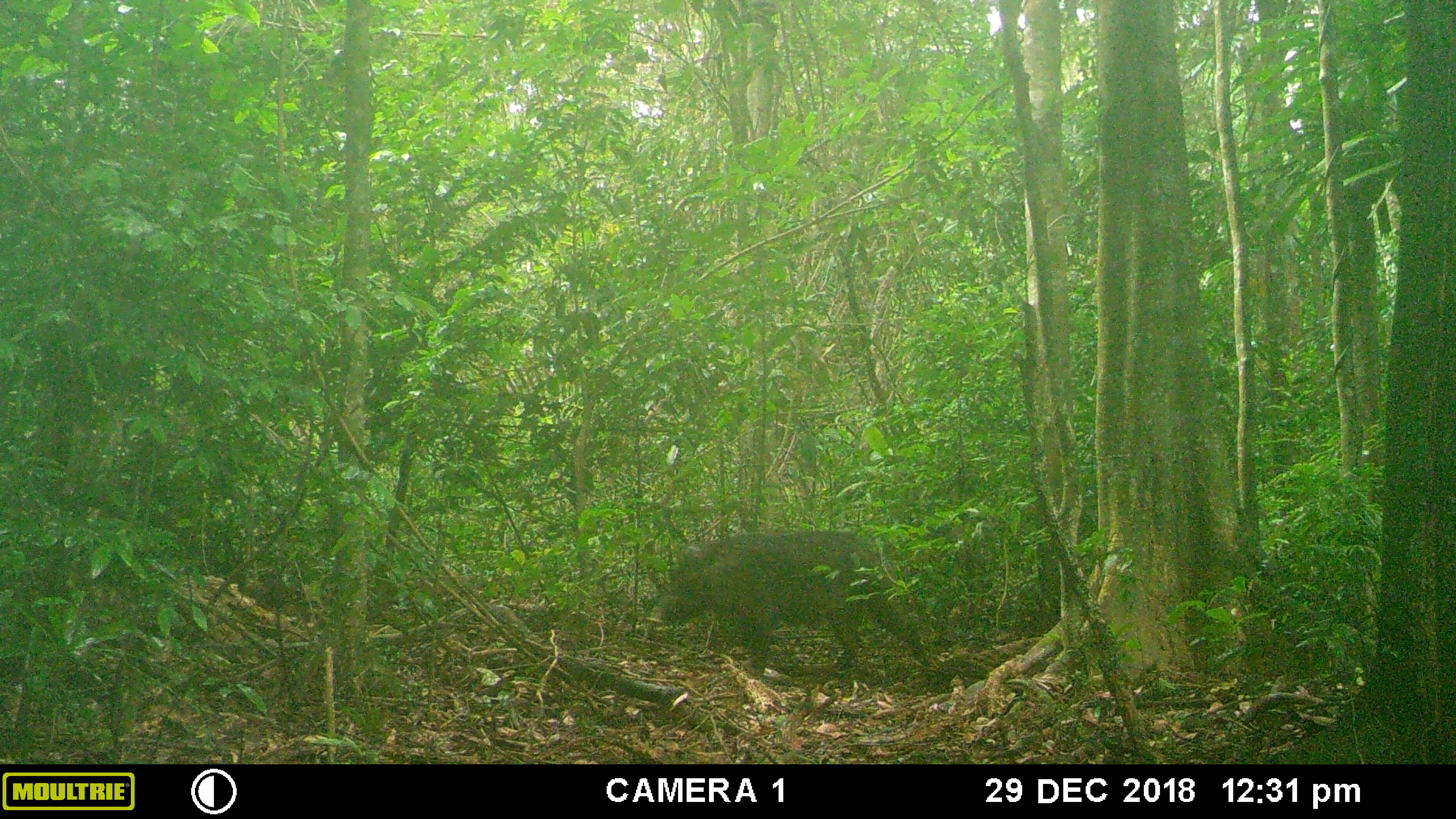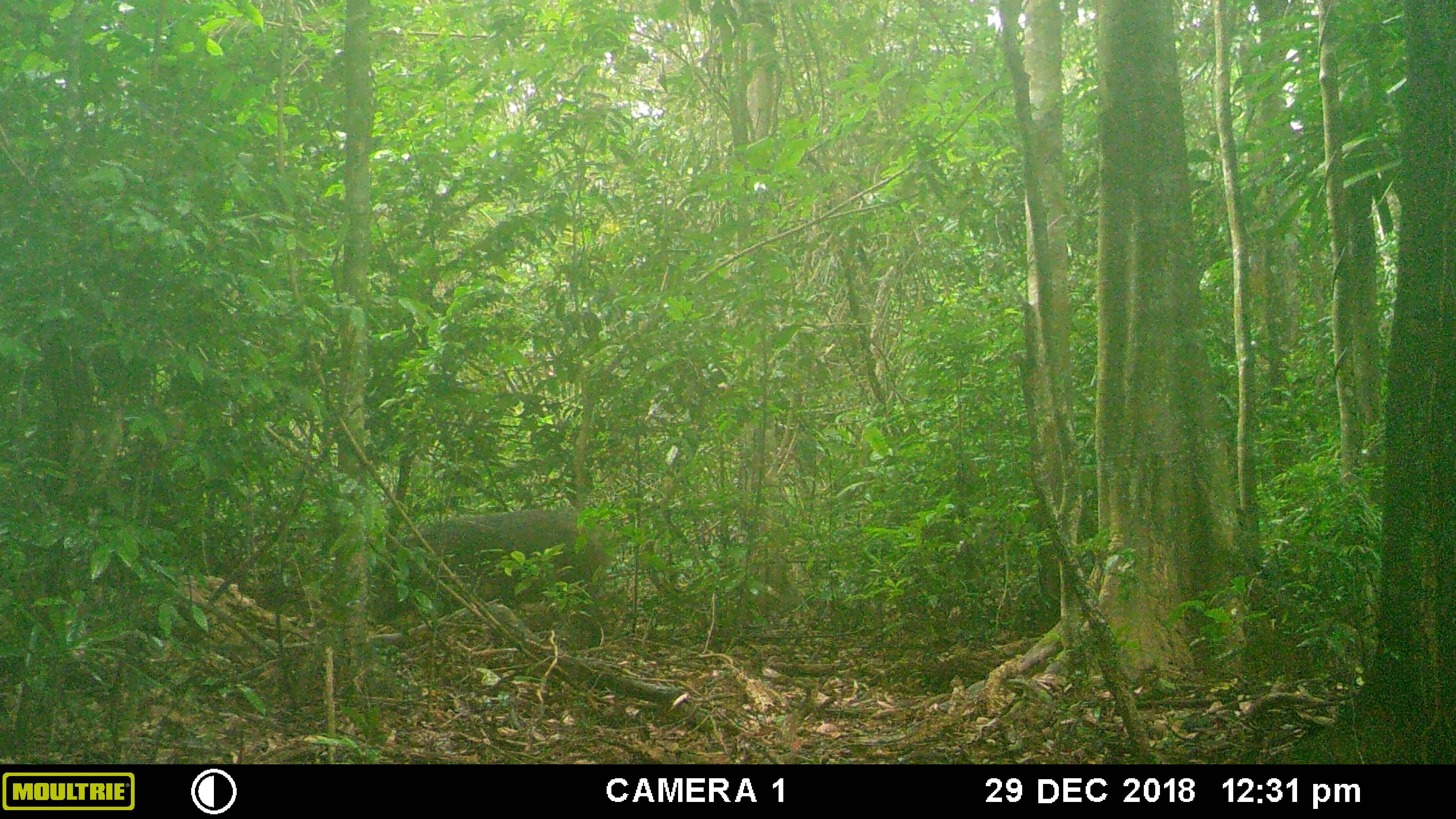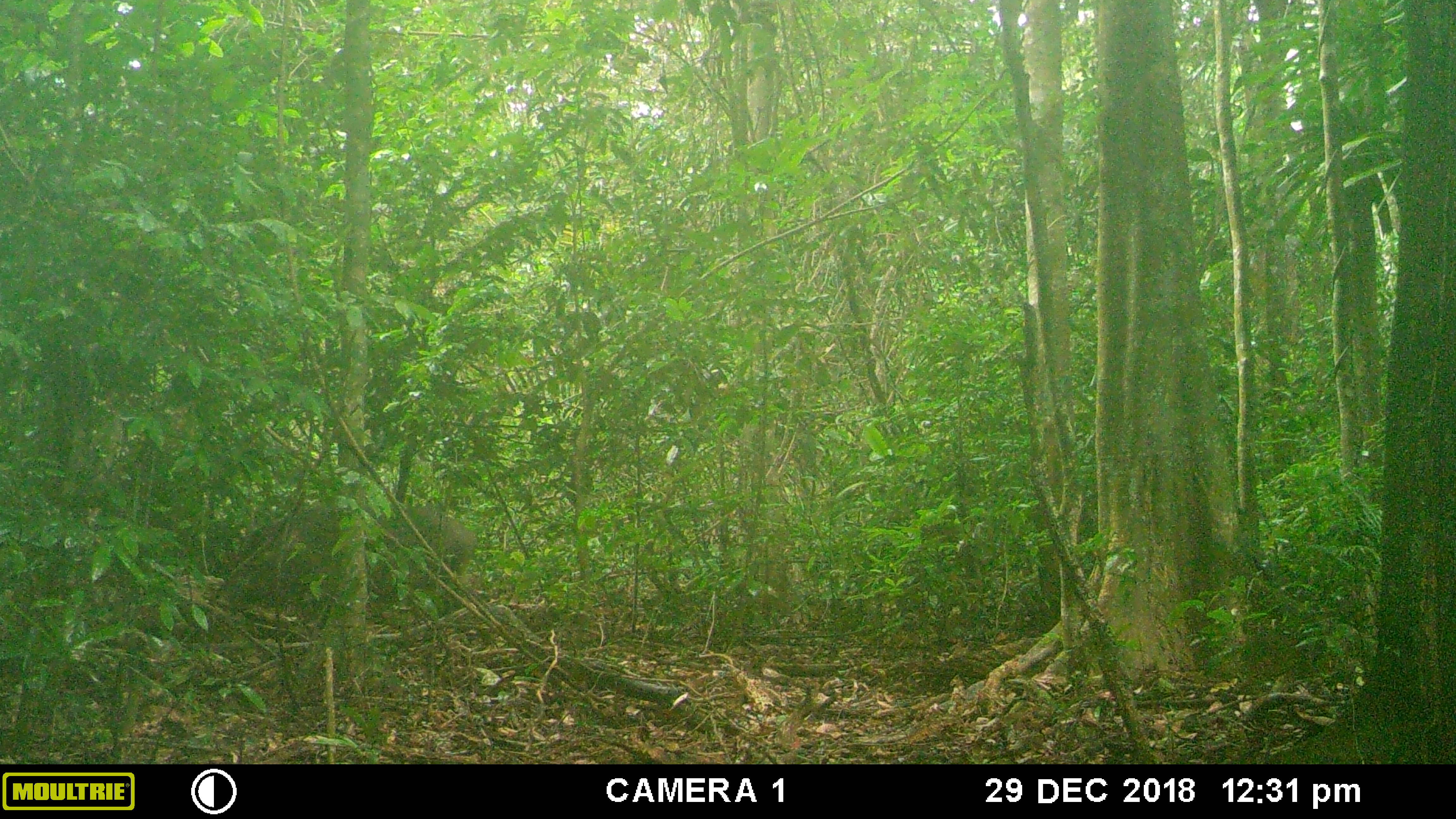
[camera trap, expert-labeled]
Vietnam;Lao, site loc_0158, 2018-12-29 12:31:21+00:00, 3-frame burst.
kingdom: Animalia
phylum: Chordata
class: Mammalia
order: Artiodactyla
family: Suidae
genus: Sus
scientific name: Sus scrofa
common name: eurasian wild pig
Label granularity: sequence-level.